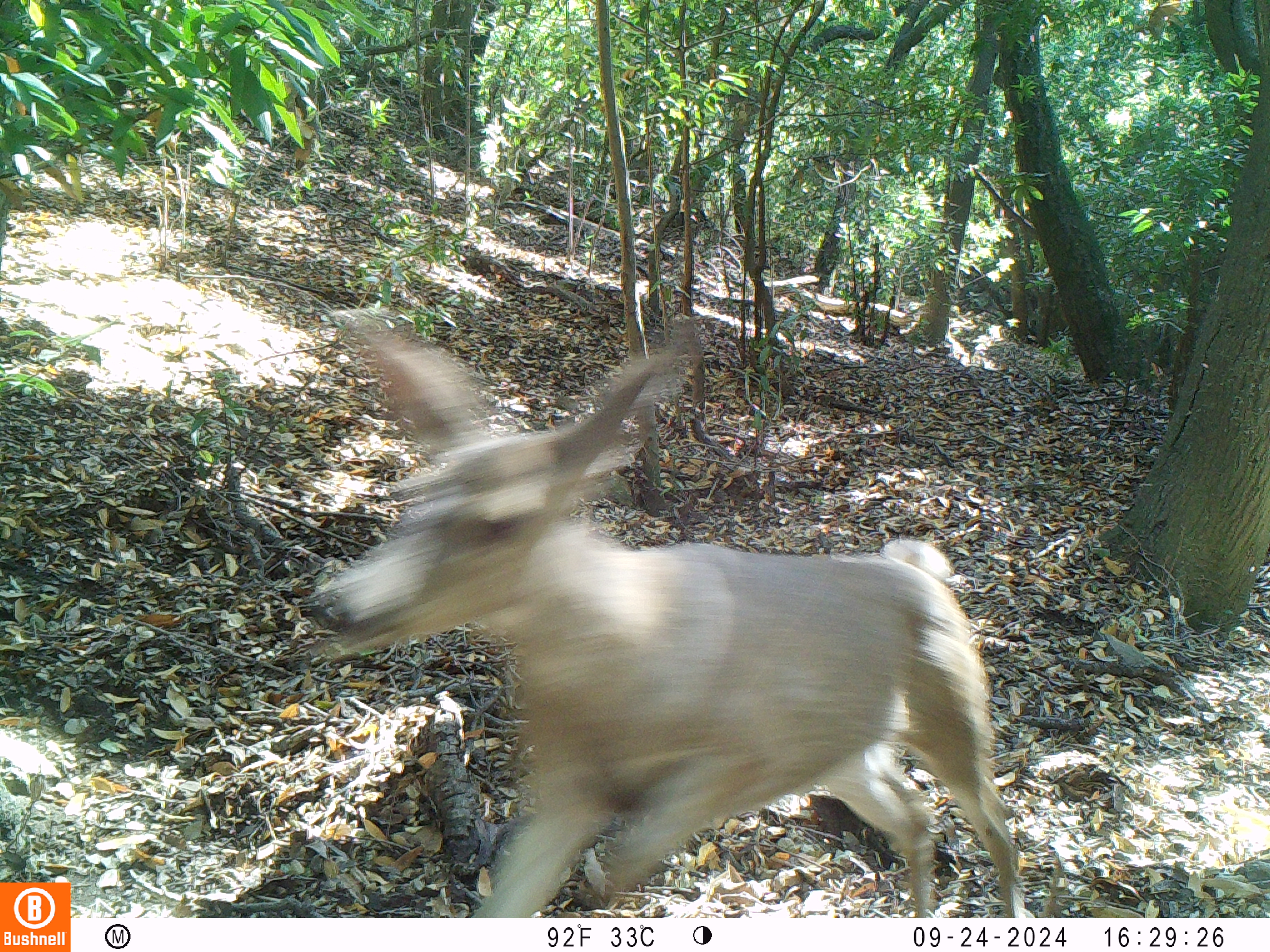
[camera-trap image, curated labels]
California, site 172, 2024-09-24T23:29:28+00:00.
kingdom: Animalia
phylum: Chordata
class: Mammalia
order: Artiodactyla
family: Cervidae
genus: Odocoileus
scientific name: Odocoileus hemionus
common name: mule deer